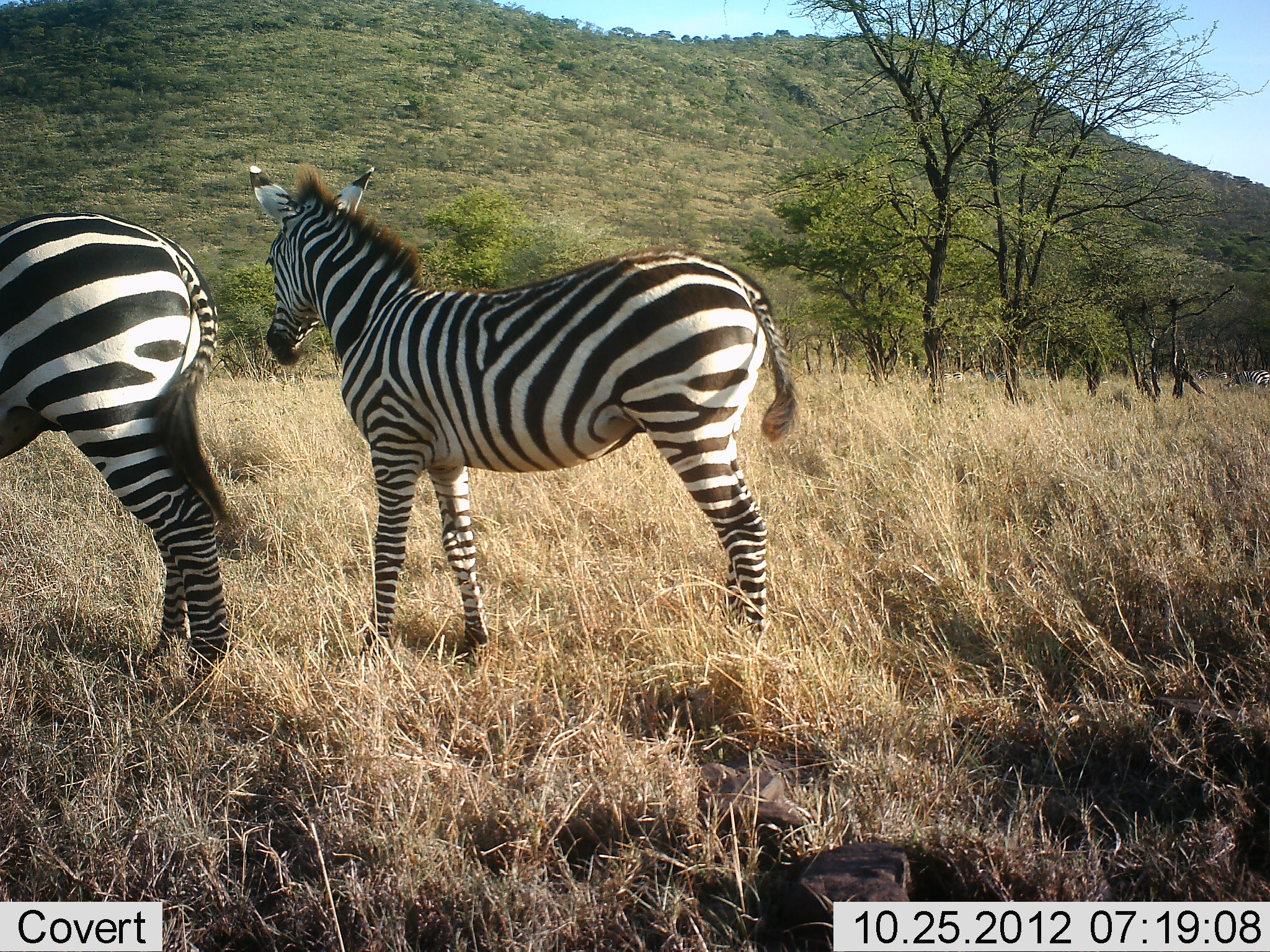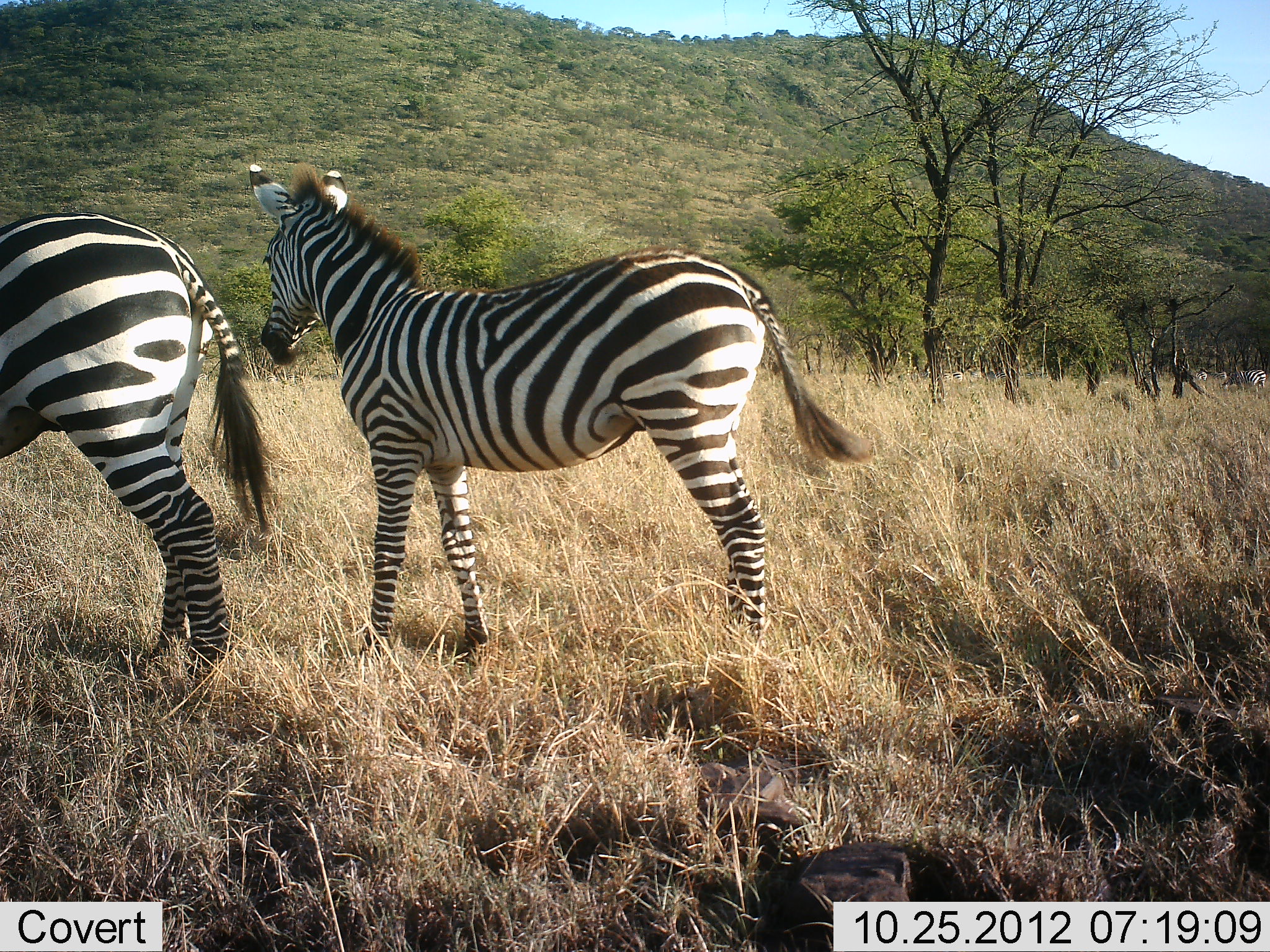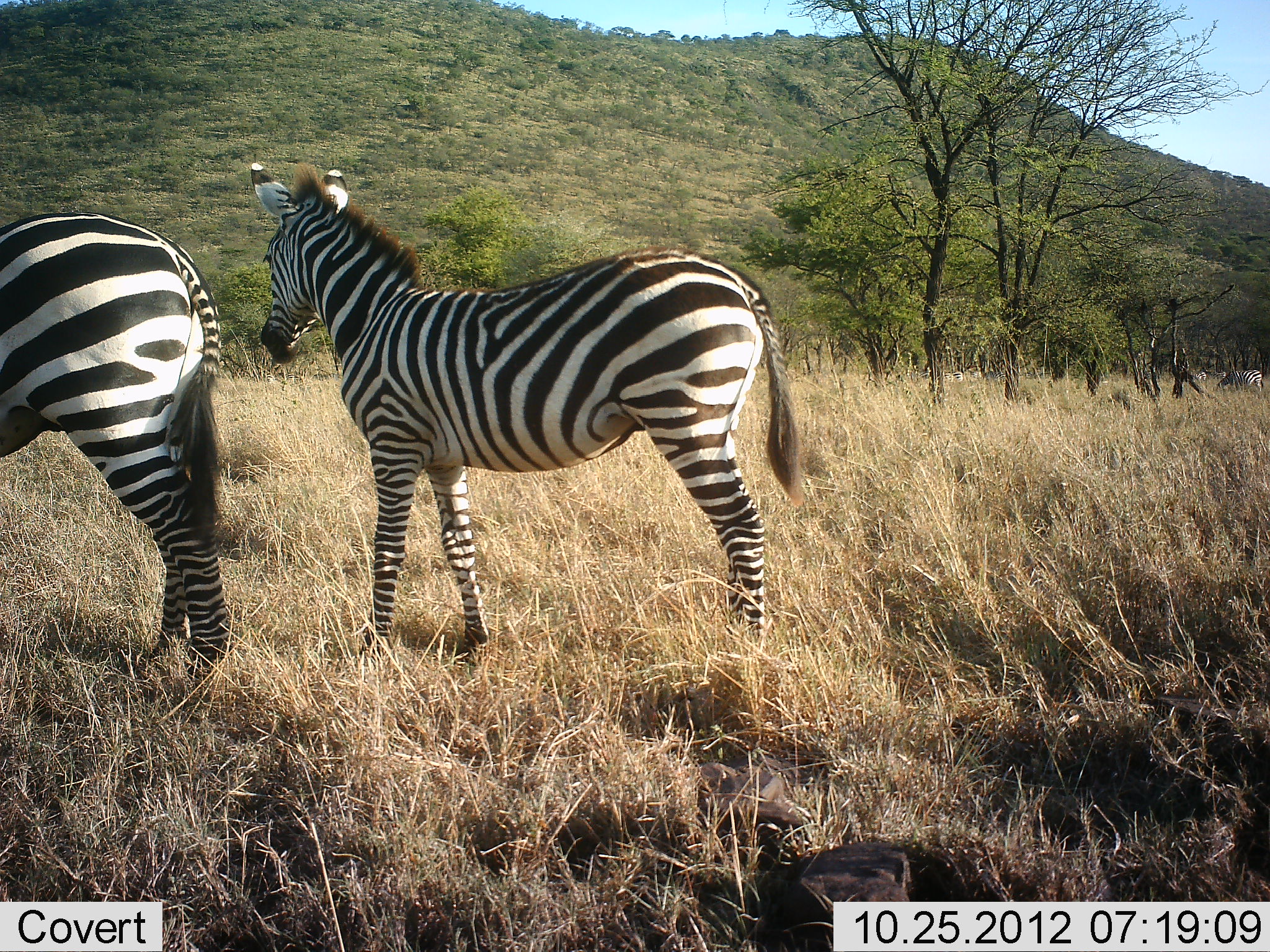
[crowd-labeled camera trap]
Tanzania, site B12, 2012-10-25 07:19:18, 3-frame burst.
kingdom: Animalia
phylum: Chordata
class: Mammalia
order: Perissodactyla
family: Equidae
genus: Equus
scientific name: Equus quagga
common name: plains zebra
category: zebra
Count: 3.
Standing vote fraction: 90%.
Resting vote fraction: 0%.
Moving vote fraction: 40%.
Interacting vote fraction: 0%.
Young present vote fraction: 20%.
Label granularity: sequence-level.